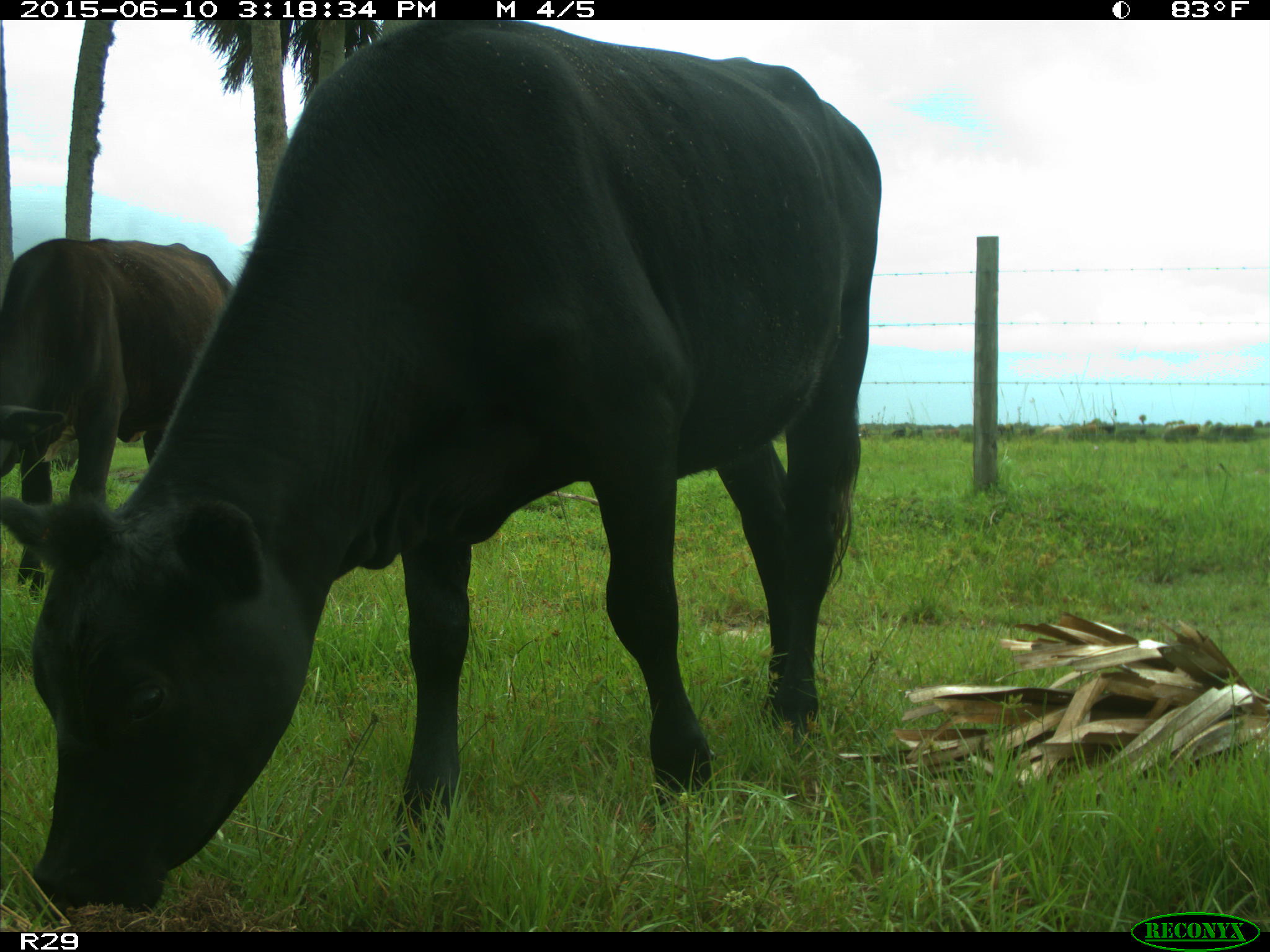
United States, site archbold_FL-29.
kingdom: Animalia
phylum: Chordata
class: Mammalia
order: Artiodactyla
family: Bovidae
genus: Bos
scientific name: Bos taurus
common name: domestic cow